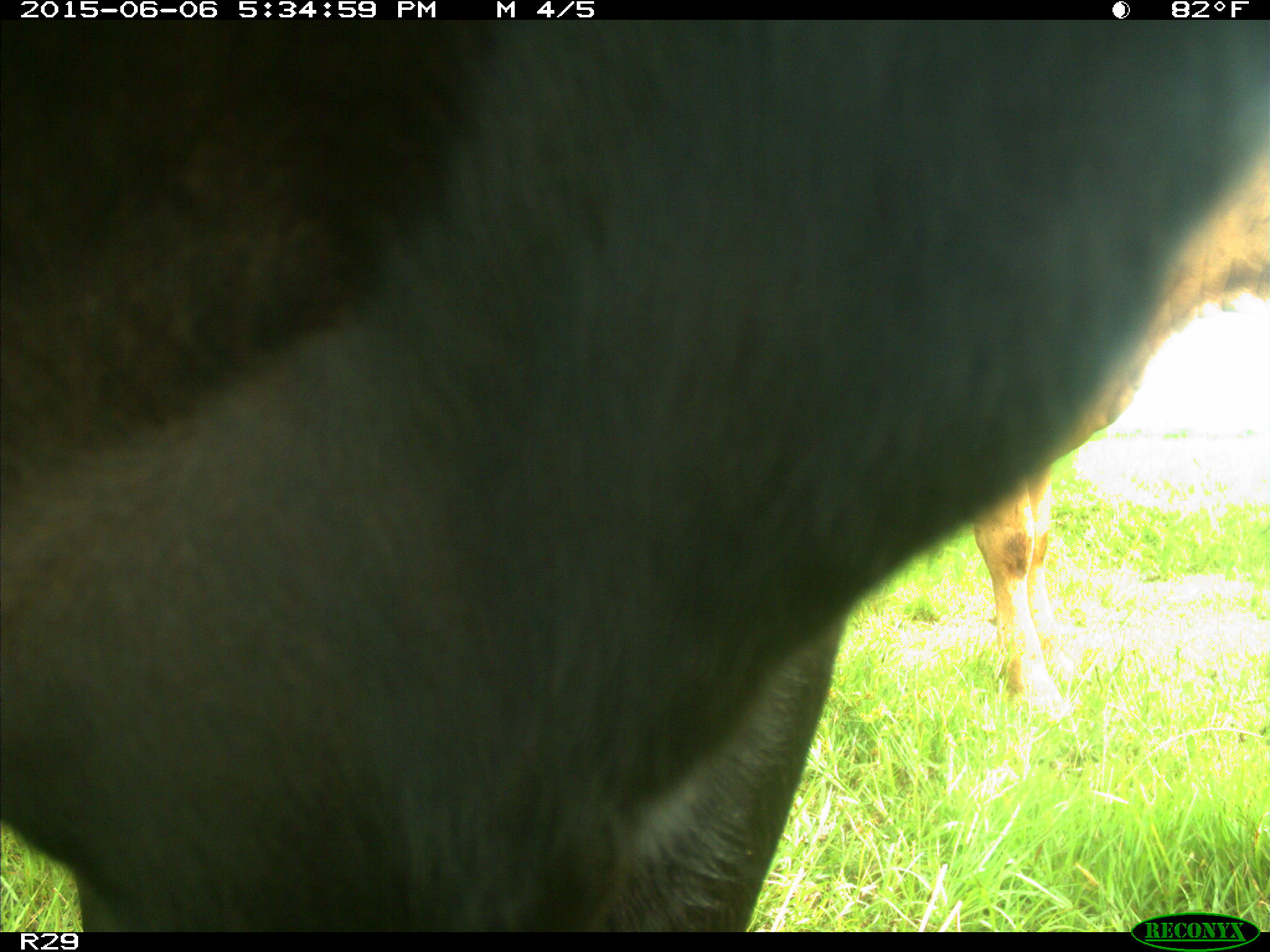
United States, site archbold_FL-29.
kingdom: Animalia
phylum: Chordata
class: Mammalia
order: Artiodactyla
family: Bovidae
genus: Bos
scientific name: Bos taurus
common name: domestic cow